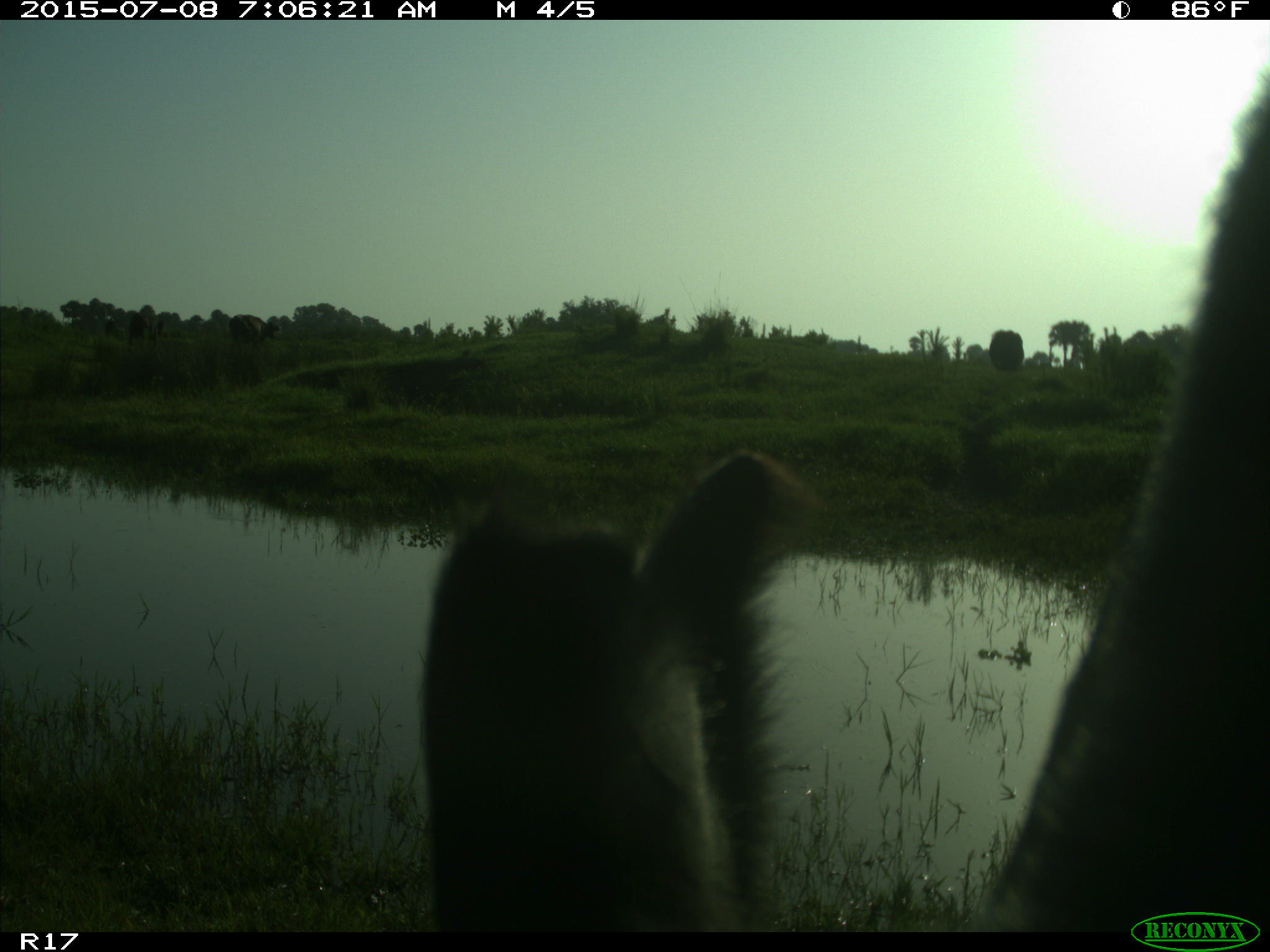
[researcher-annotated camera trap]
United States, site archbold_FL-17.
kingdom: Animalia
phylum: Chordata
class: Mammalia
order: Artiodactyla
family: Bovidae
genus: Bos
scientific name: Bos taurus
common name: domestic cow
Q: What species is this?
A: Bos taurus (domestic cow).